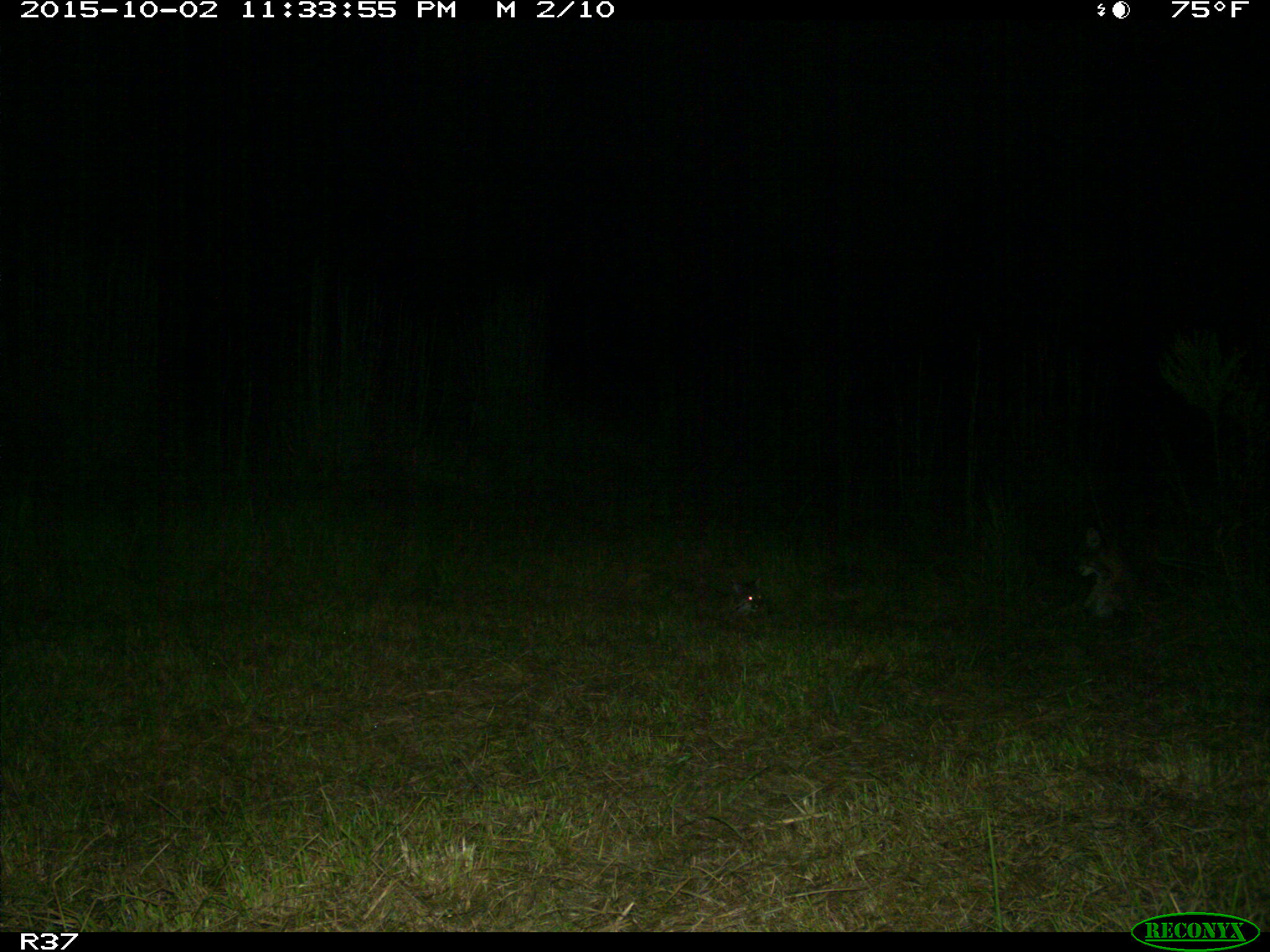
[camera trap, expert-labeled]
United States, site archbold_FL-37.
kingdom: Animalia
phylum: Chordata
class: Mammalia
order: Carnivora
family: Felidae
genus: Lynx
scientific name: Lynx rufus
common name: bobcat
Lynx rufus (bobcat).